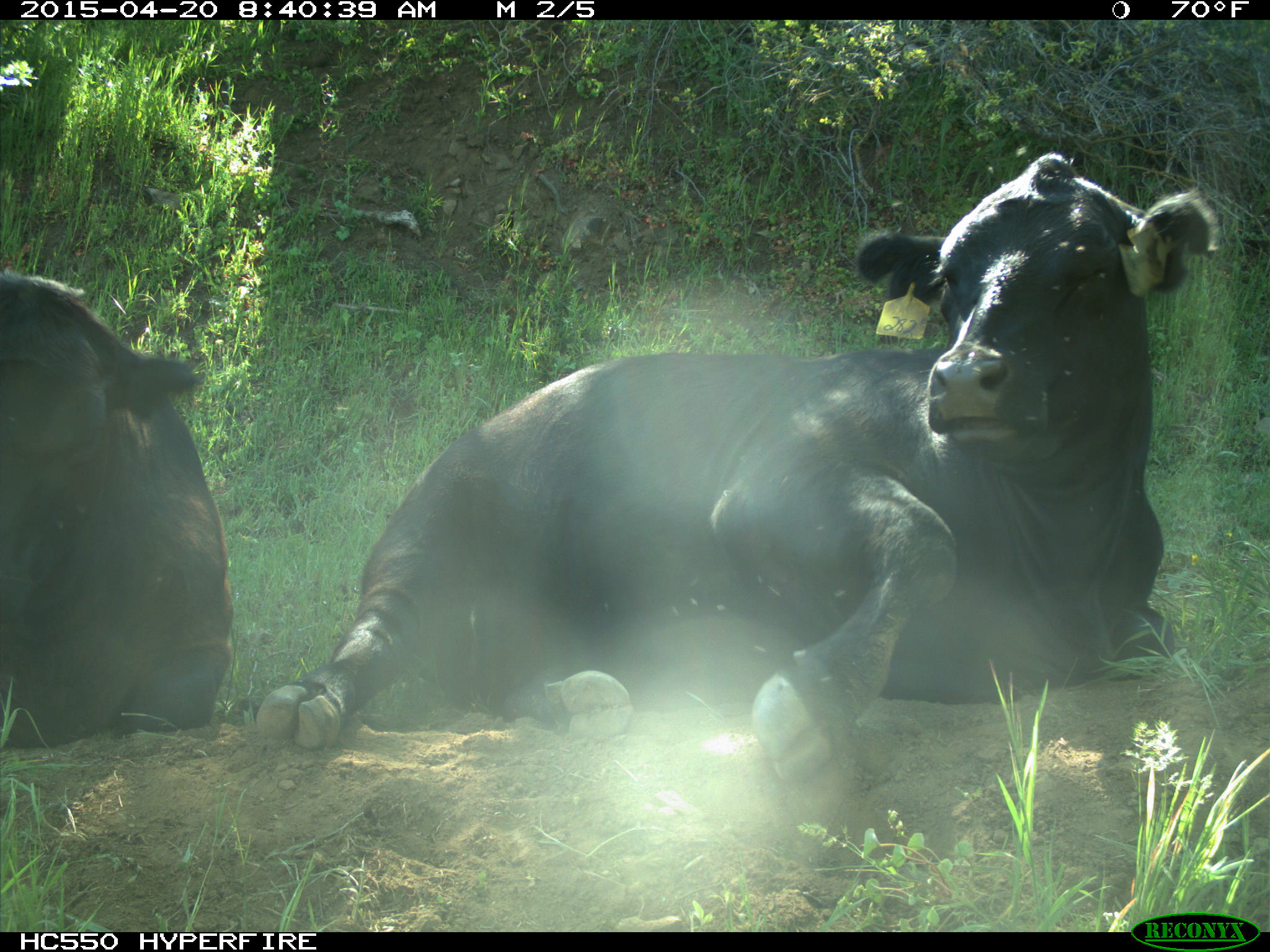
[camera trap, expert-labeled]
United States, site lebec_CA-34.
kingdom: Animalia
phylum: Chordata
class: Mammalia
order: Artiodactyla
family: Bovidae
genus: Bos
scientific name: Bos taurus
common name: domestic cow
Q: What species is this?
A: Bos taurus (domestic cow).